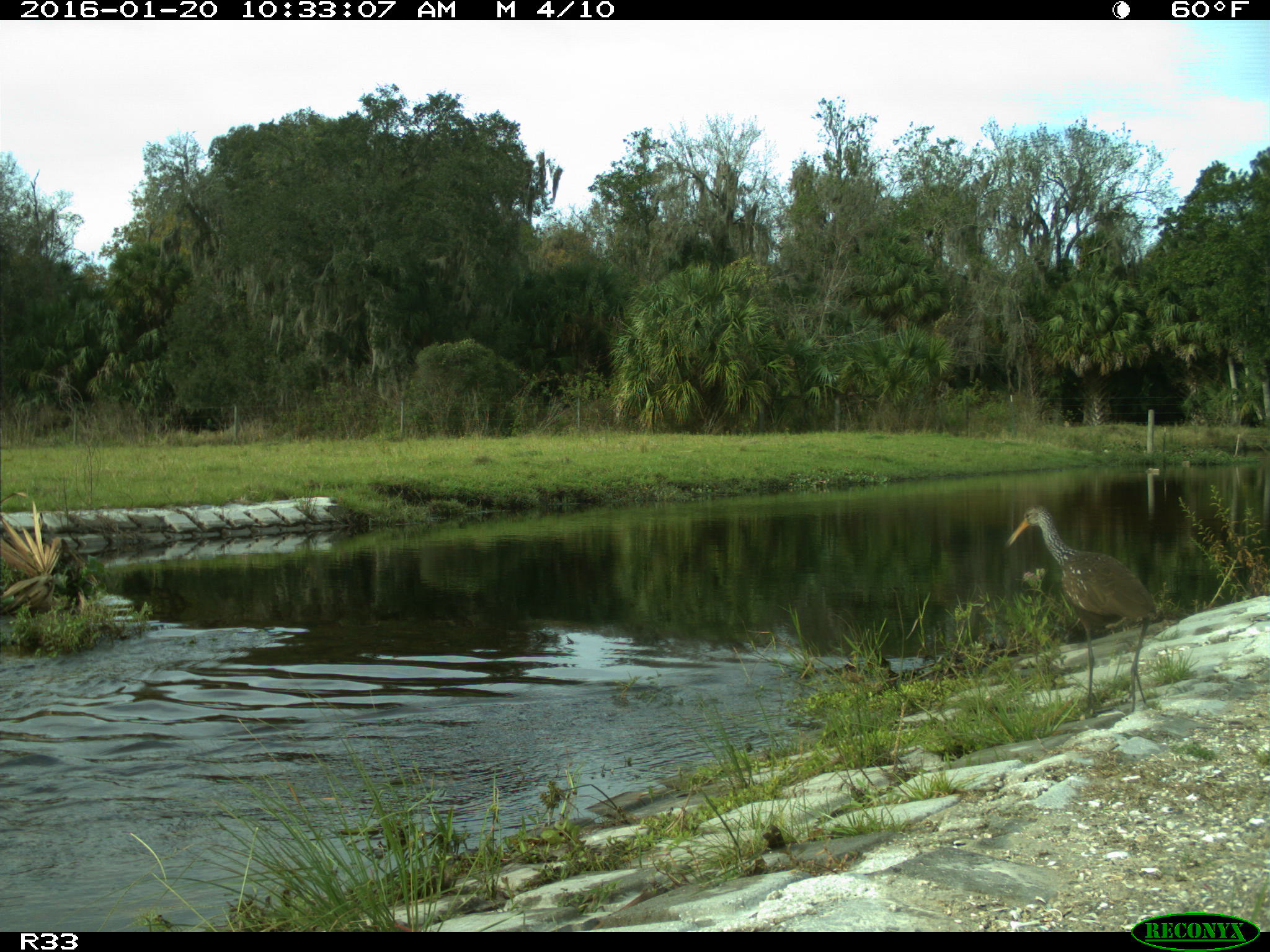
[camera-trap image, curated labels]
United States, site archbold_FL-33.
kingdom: Animalia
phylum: Chordata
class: Aves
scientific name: Aves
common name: birds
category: unidentified bird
Unidentified bird (birds) (Aves).